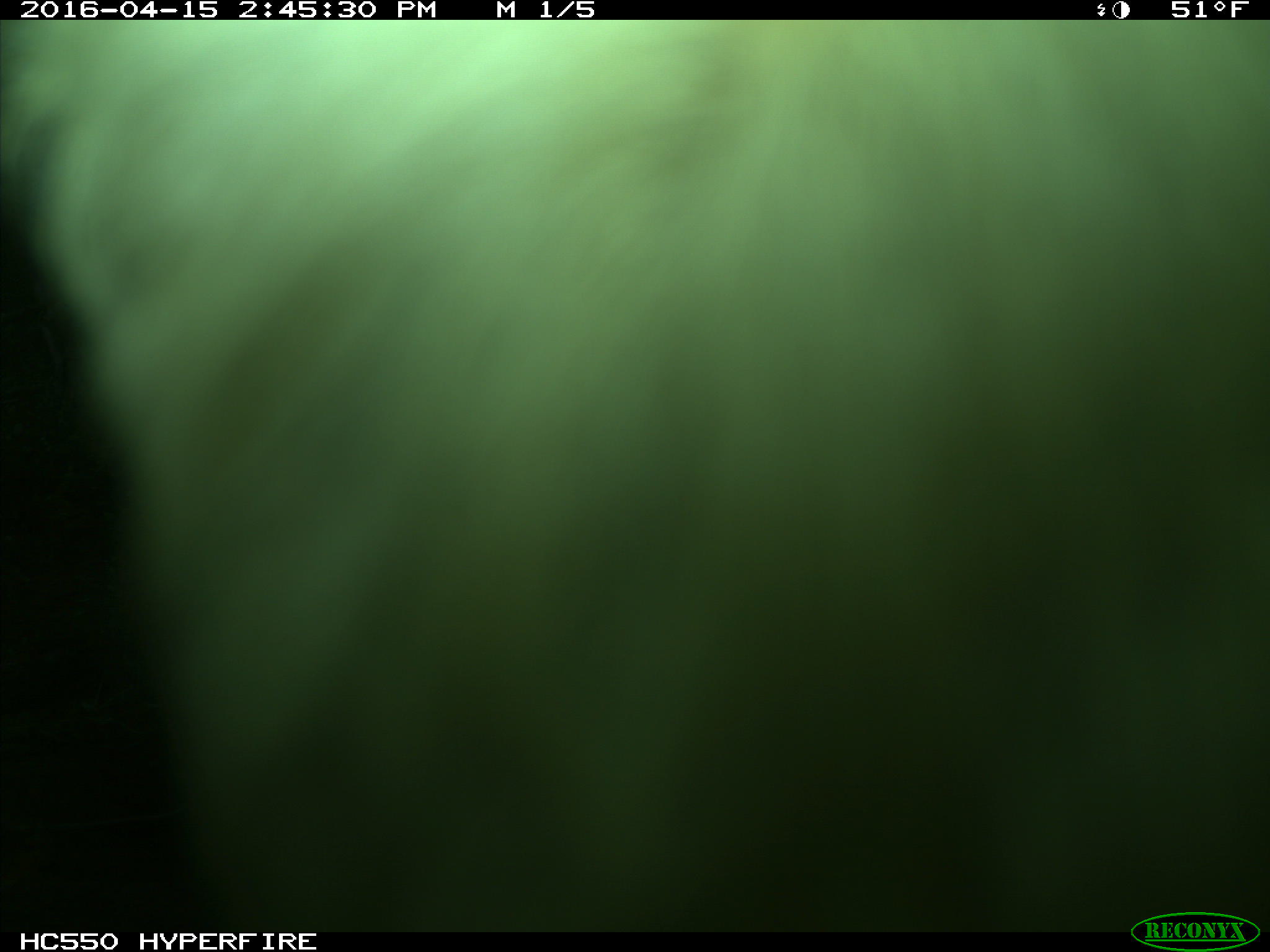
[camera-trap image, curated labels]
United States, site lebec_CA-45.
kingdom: Animalia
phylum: Chordata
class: Mammalia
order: Artiodactyla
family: Bovidae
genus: Bos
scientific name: Bos taurus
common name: domestic cow